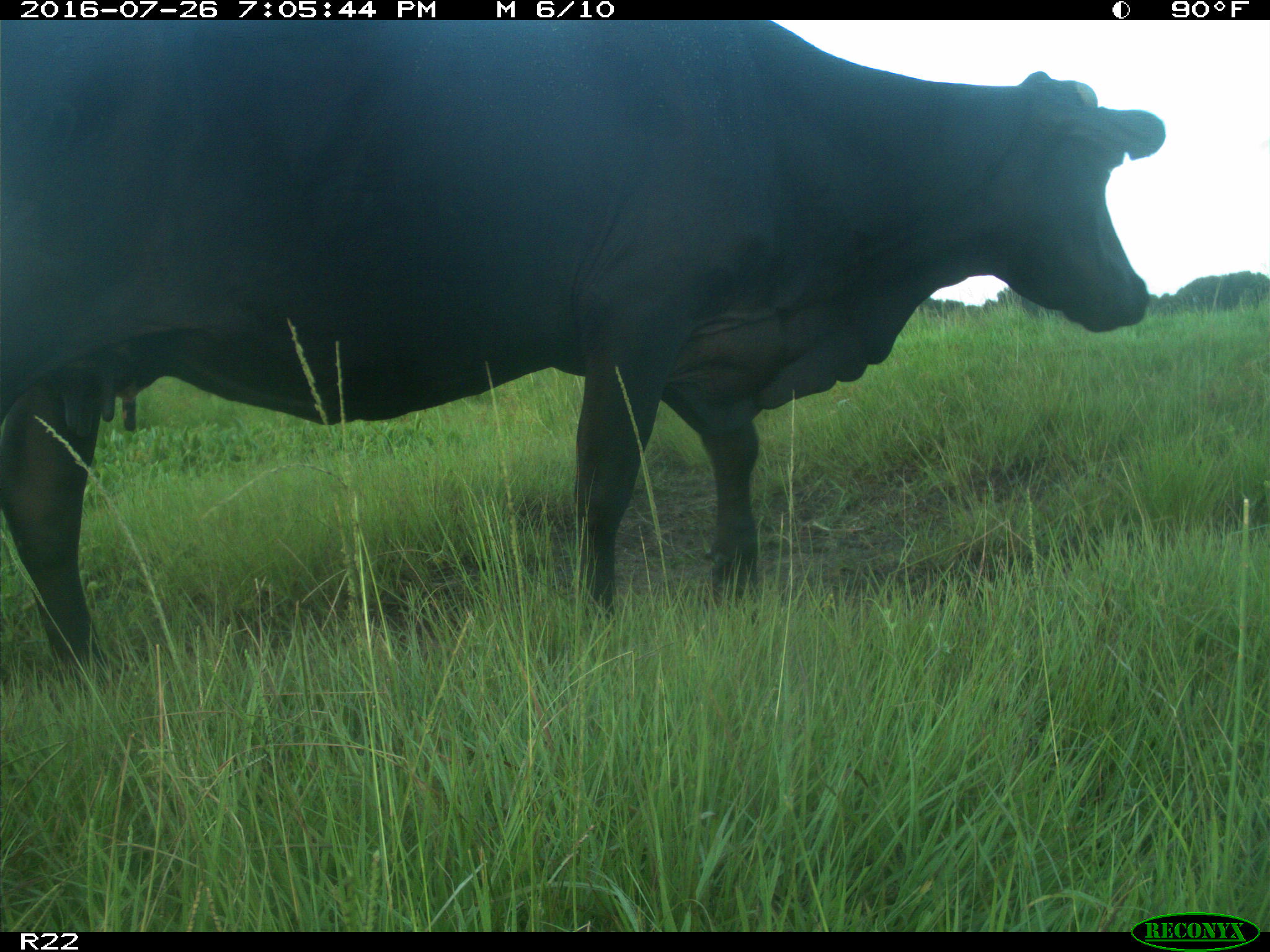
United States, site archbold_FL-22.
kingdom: Animalia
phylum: Chordata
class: Mammalia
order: Artiodactyla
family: Bovidae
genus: Bos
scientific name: Bos taurus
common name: domestic cow